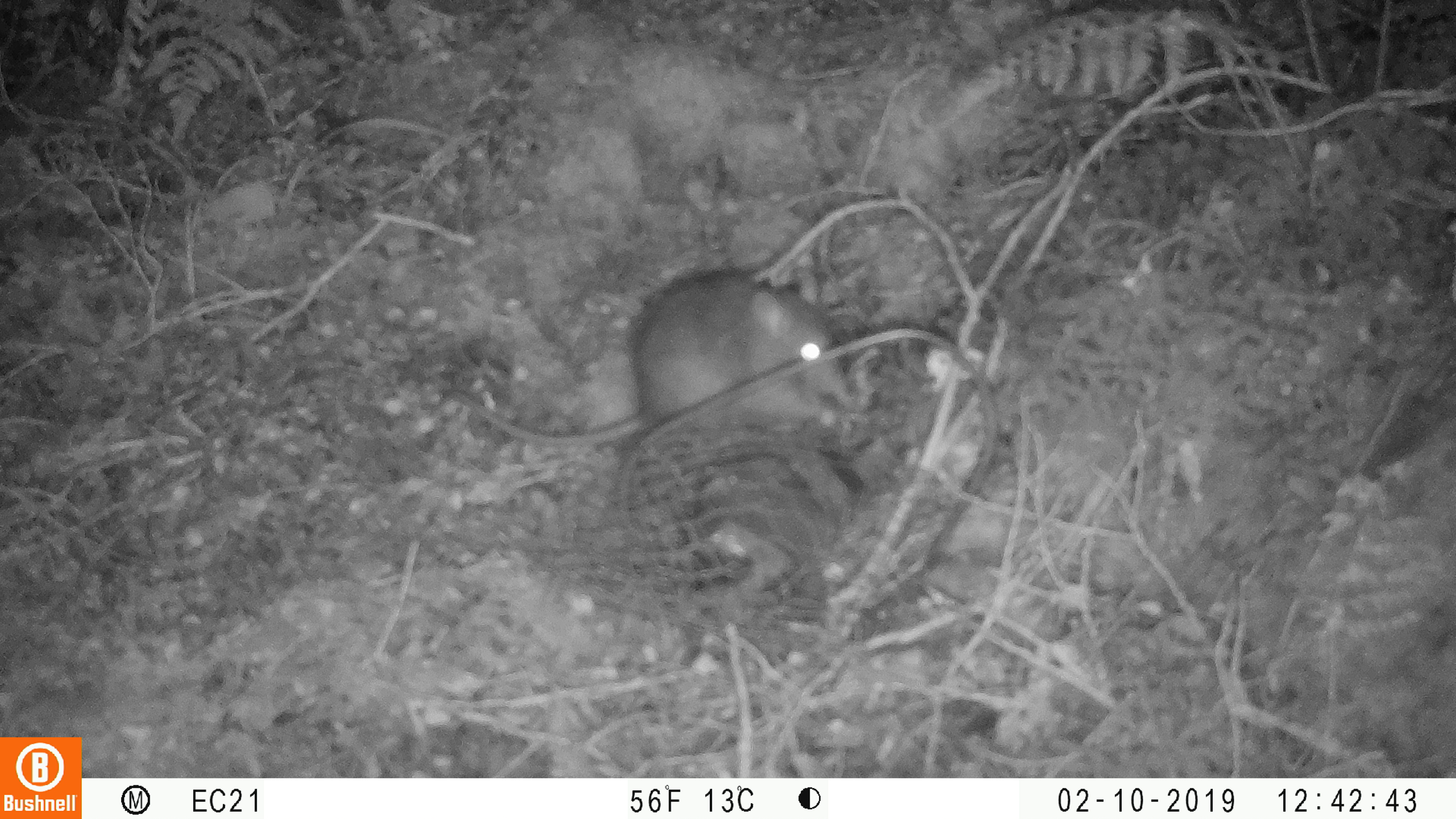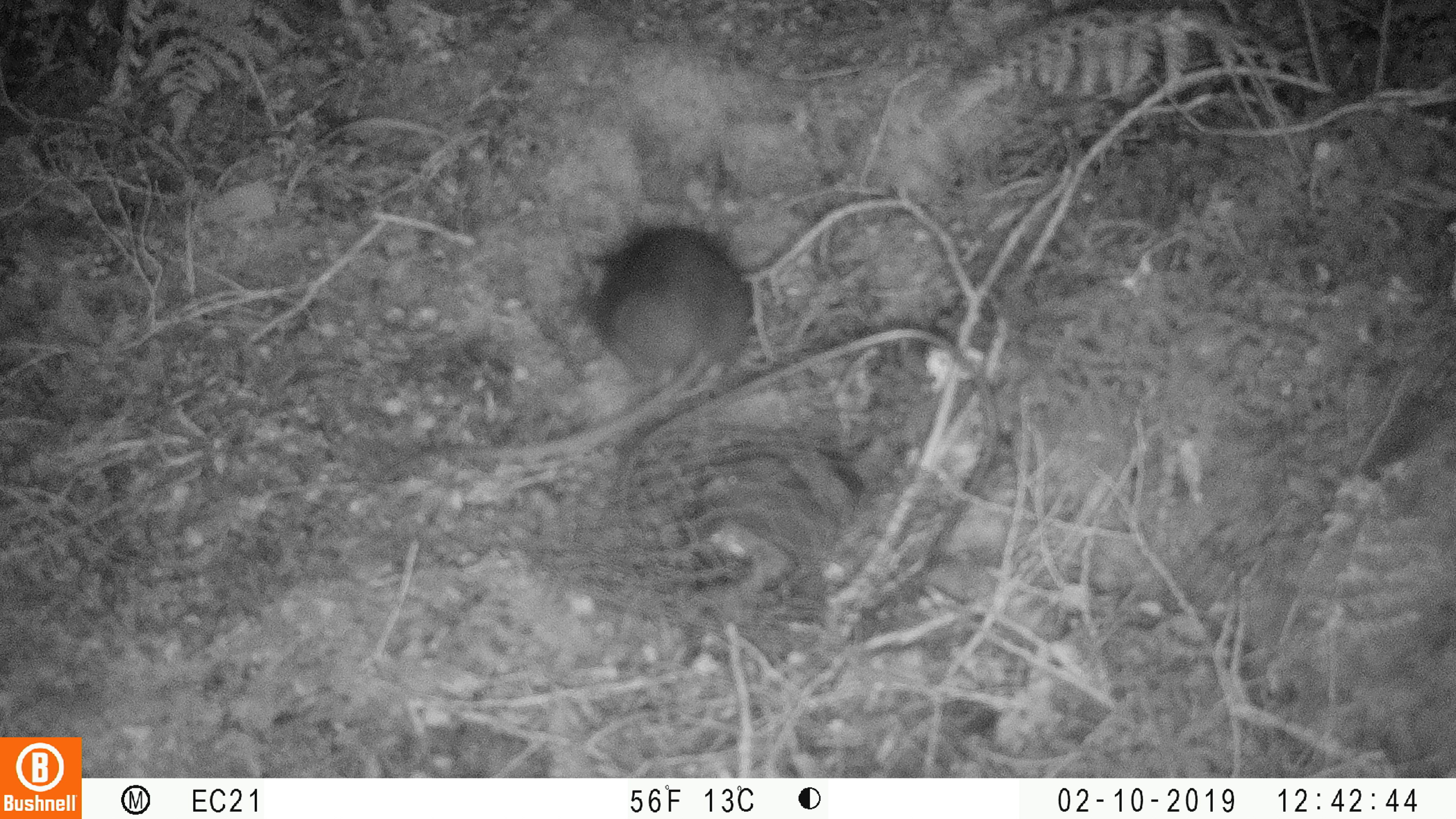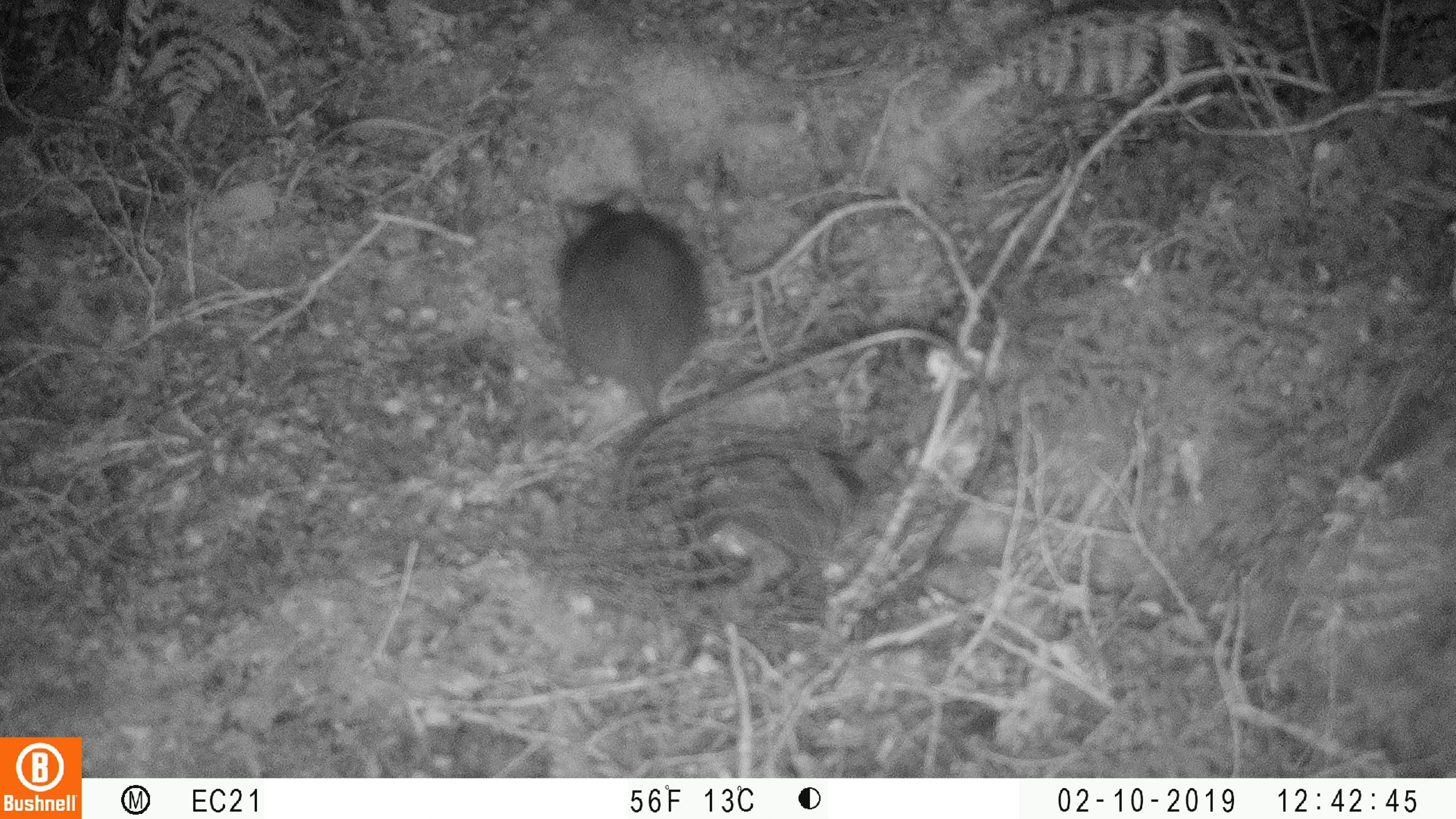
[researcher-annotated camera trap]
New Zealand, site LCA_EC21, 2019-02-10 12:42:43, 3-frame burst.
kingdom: Animalia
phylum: Chordata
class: Mammalia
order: Rodentia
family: Muridae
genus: Rattus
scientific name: Rattus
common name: rat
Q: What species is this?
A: Rat (Rattus).